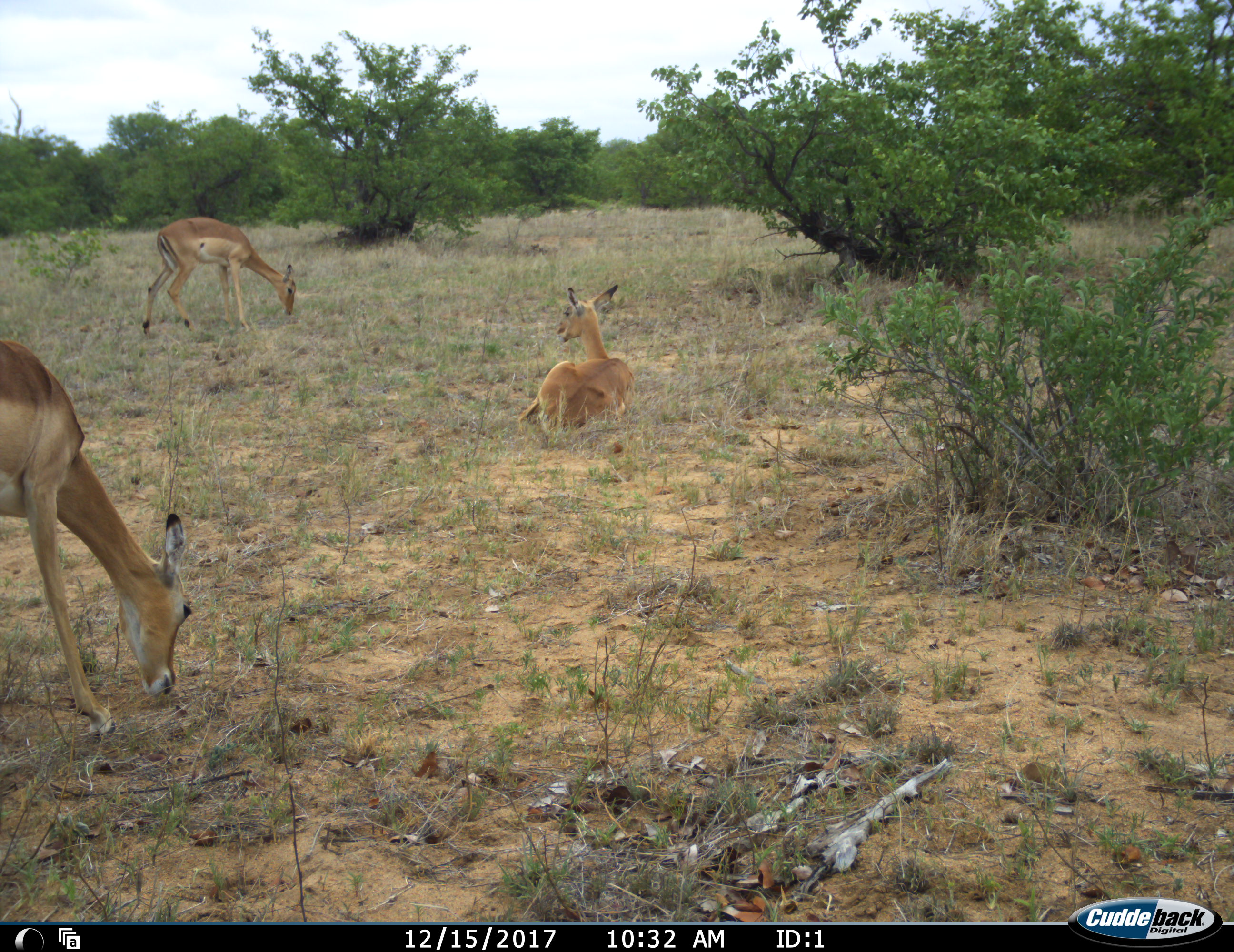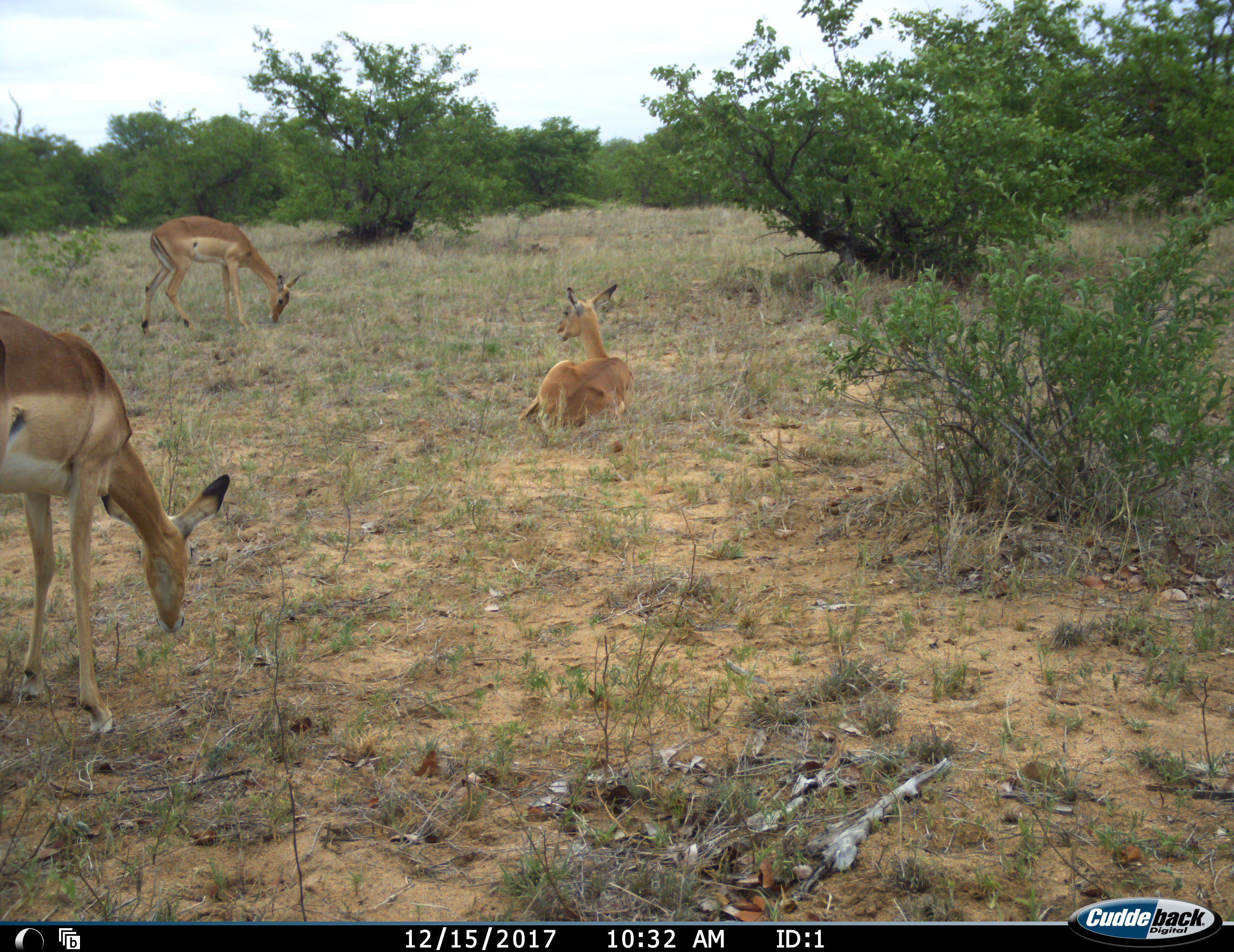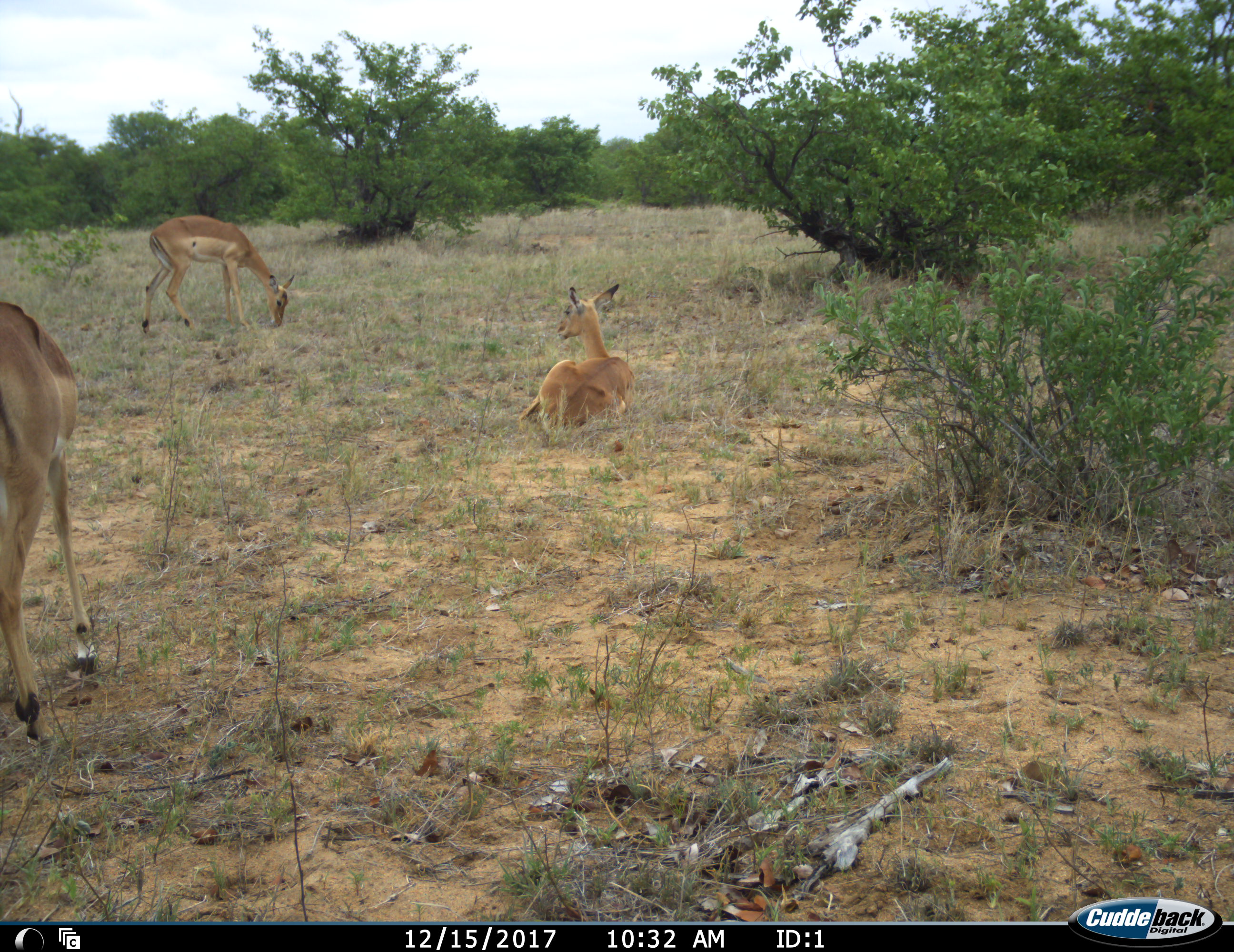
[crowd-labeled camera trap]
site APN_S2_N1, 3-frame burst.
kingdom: Animalia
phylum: Chordata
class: Mammalia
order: Artiodactyla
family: Bovidae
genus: Aepyceros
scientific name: Aepyceros melampus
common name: impala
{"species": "impala (Aepyceros melampus)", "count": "3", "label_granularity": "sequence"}